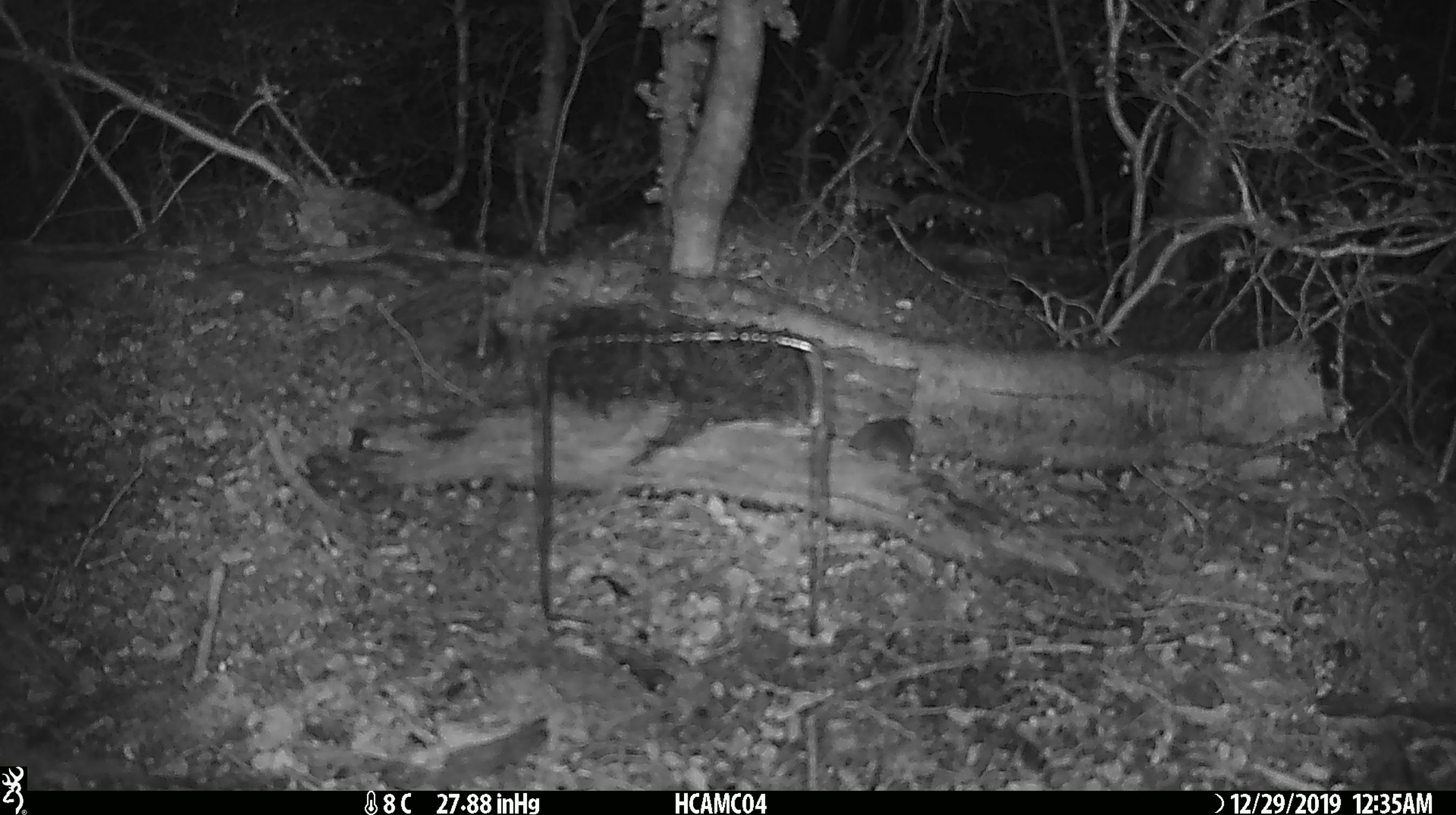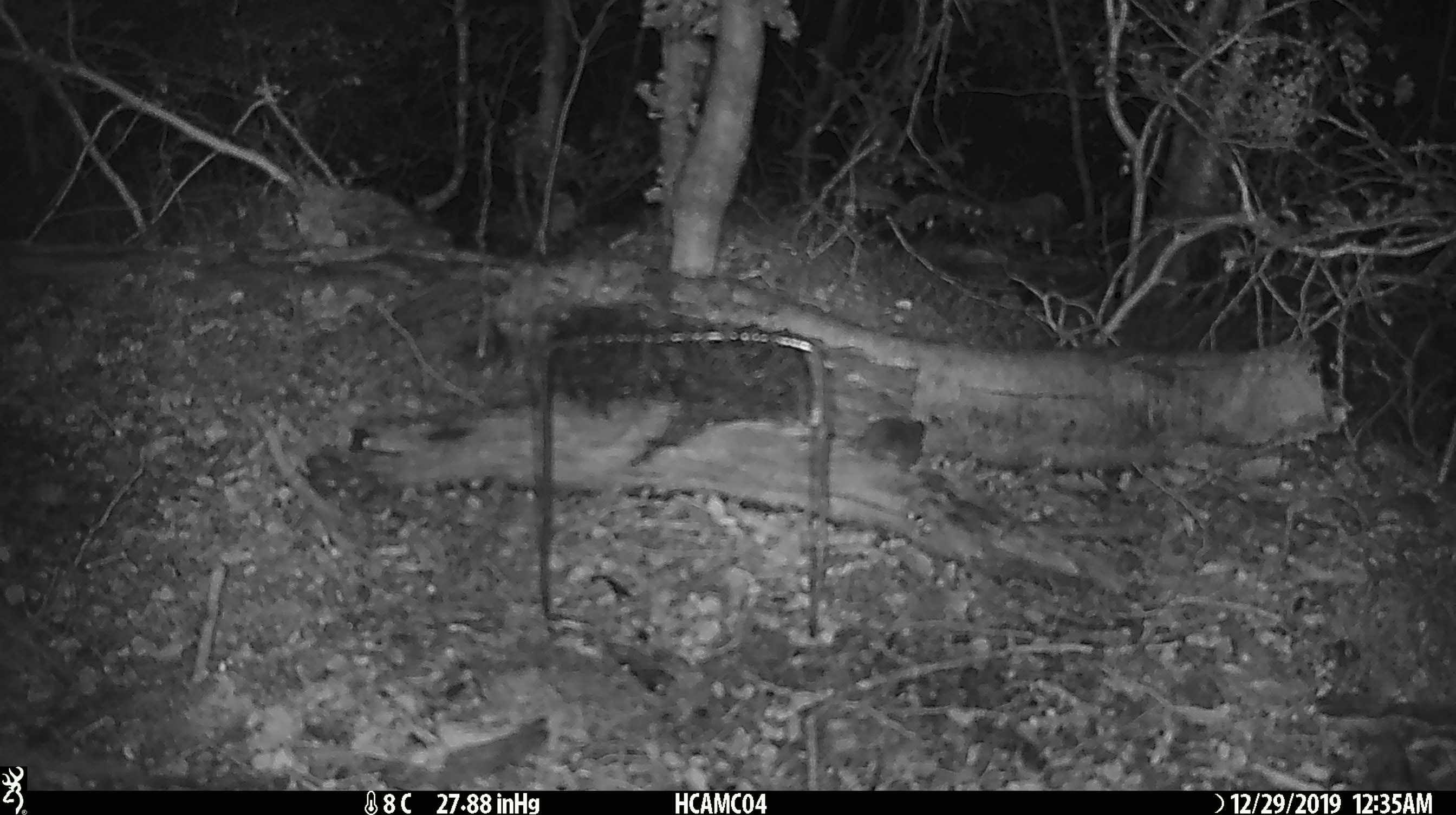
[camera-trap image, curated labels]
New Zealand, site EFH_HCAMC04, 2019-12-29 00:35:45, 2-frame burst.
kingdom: Animalia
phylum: Chordata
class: Mammalia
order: Rodentia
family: Muridae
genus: Mus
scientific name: Mus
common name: mouse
Mouse (Mus).